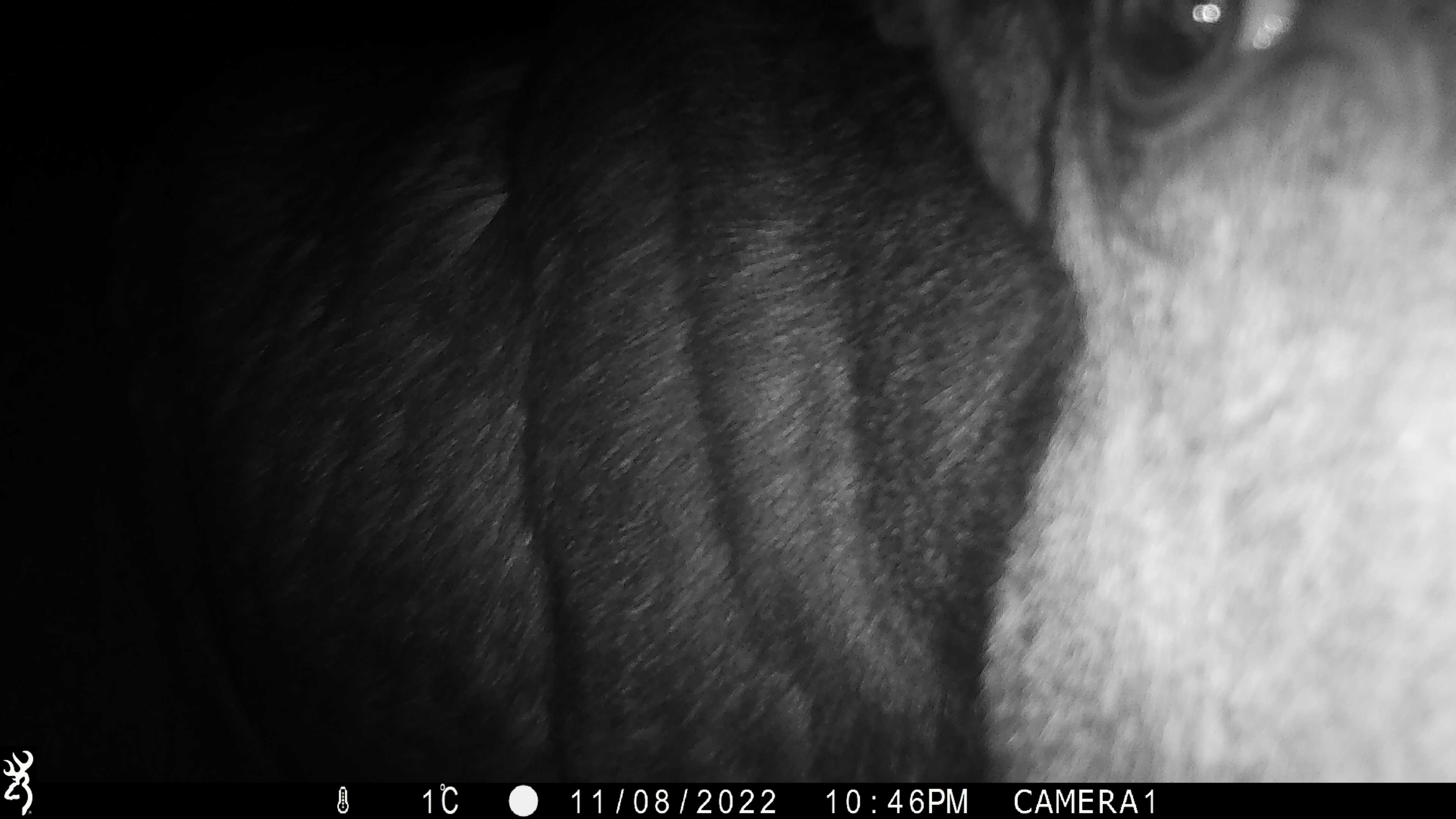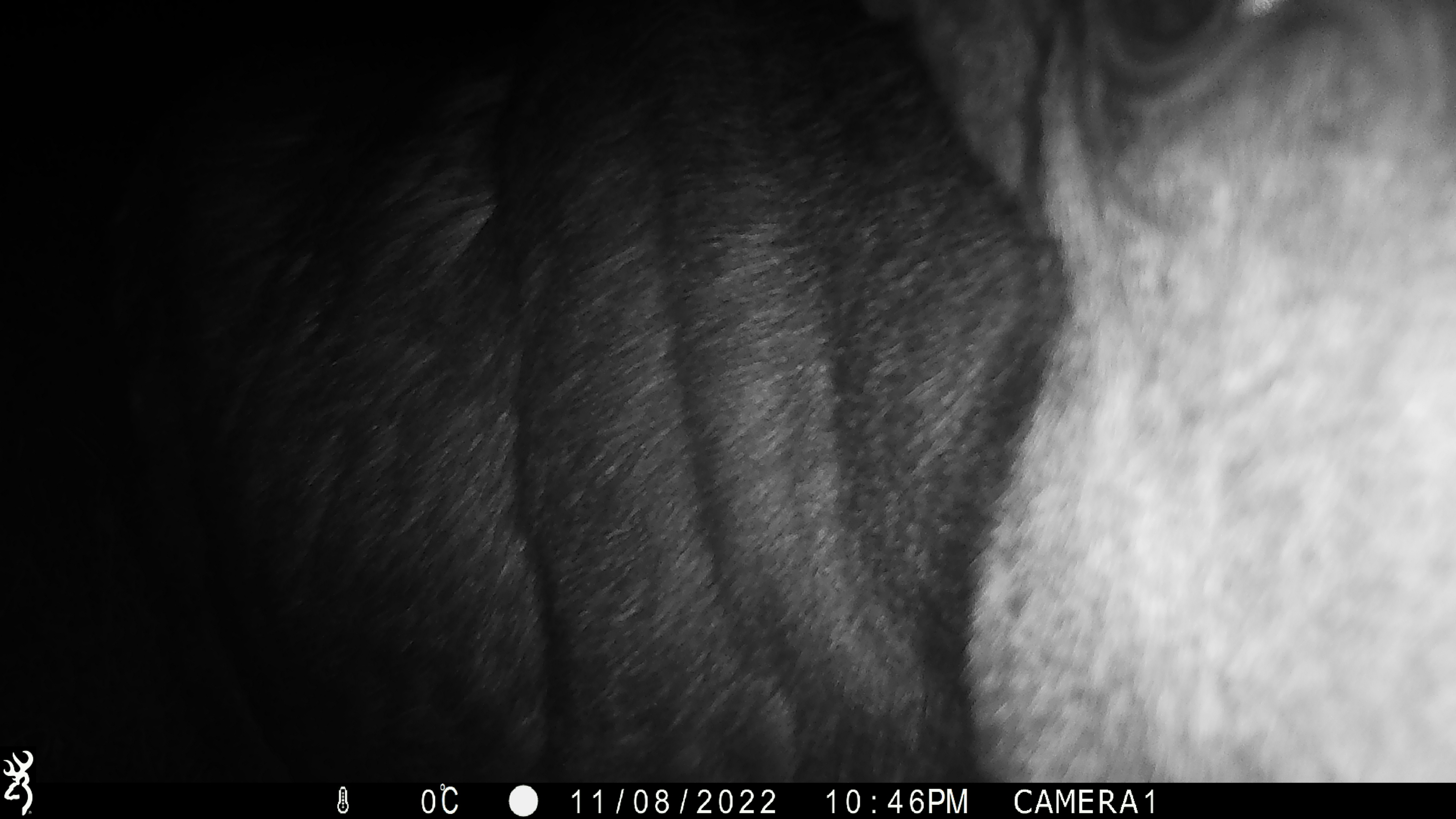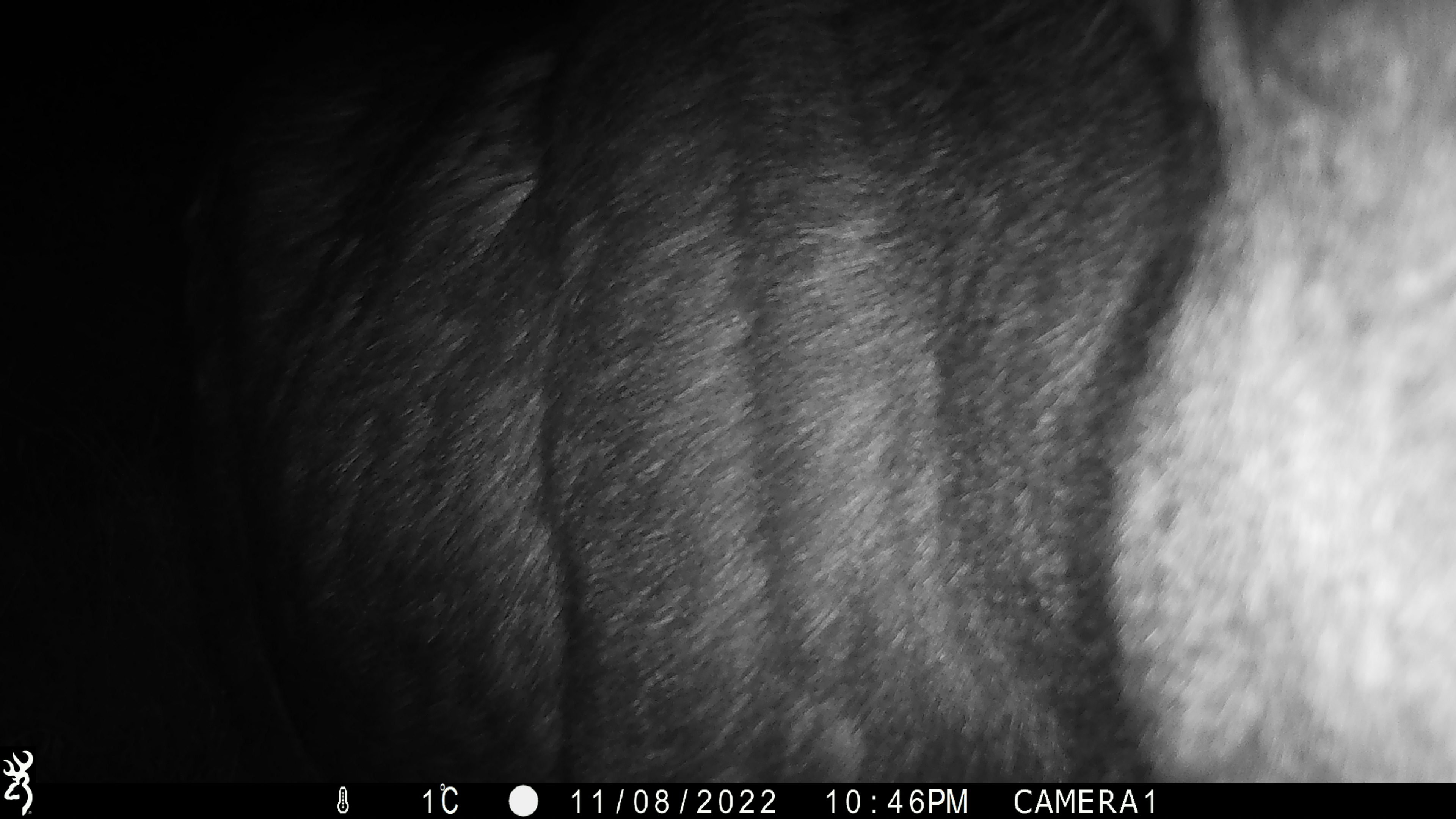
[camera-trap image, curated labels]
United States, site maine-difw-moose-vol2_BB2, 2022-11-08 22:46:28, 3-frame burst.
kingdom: Animalia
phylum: Chordata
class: Mammalia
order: Artiodactyla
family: Cervidae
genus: Alces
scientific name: Alces alces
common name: moose